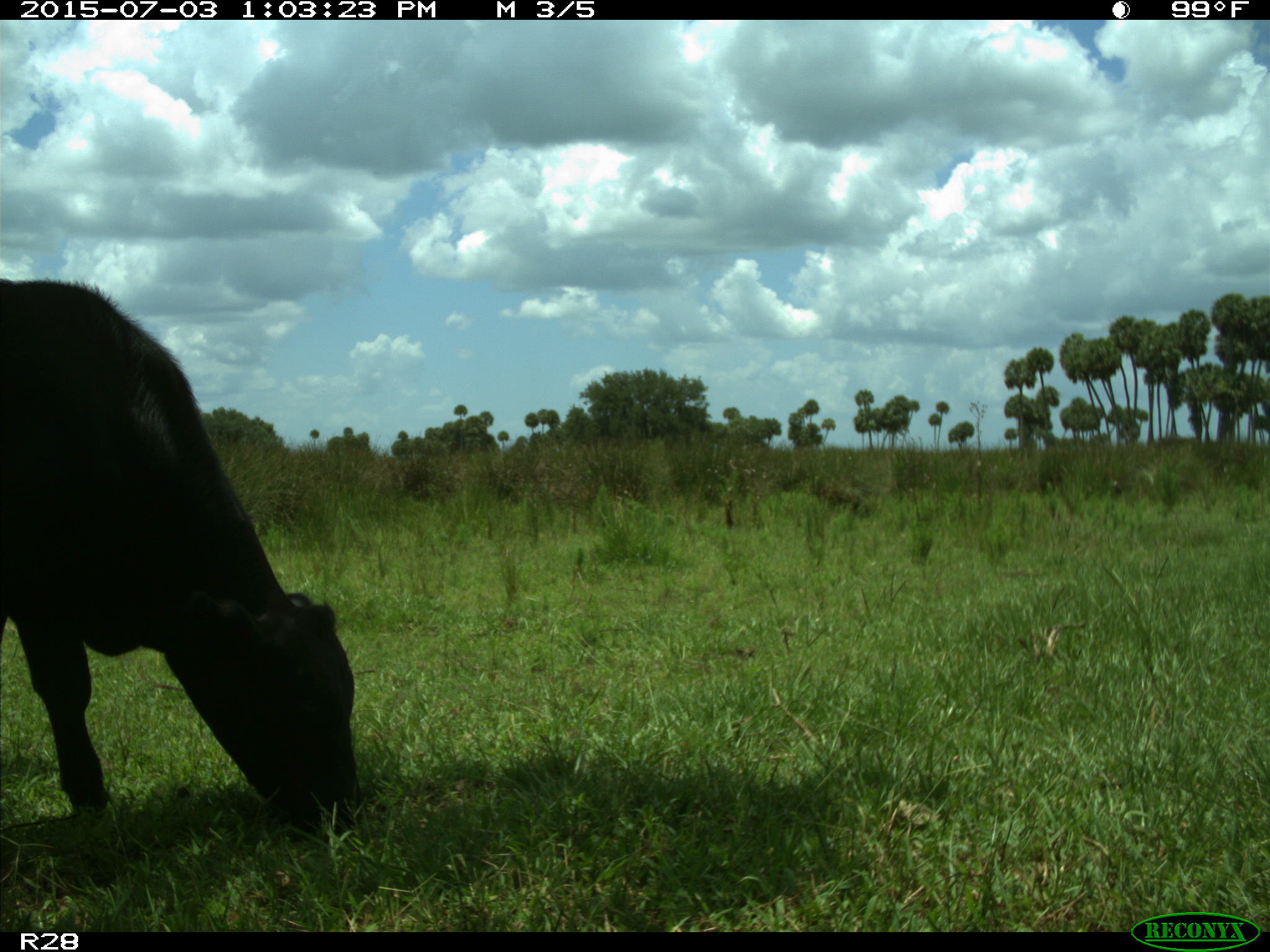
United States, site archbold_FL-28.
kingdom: Animalia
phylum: Chordata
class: Mammalia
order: Artiodactyla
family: Bovidae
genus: Bos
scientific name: Bos taurus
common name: domestic cow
Bos taurus (domestic cow).